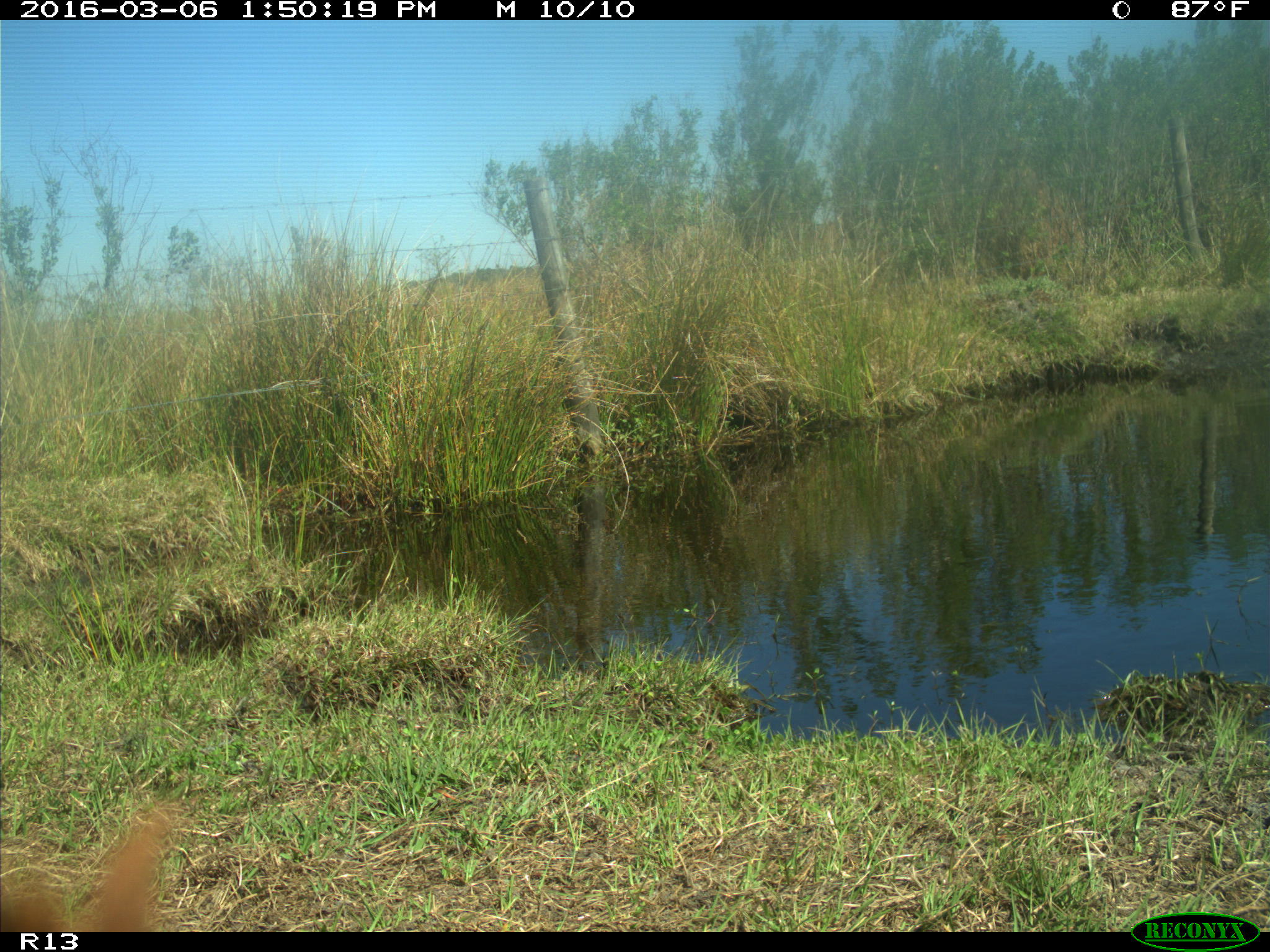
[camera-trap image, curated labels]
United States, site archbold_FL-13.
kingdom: Animalia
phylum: Chordata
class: Mammalia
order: Artiodactyla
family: Bovidae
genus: Bos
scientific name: Bos taurus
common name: domestic cow